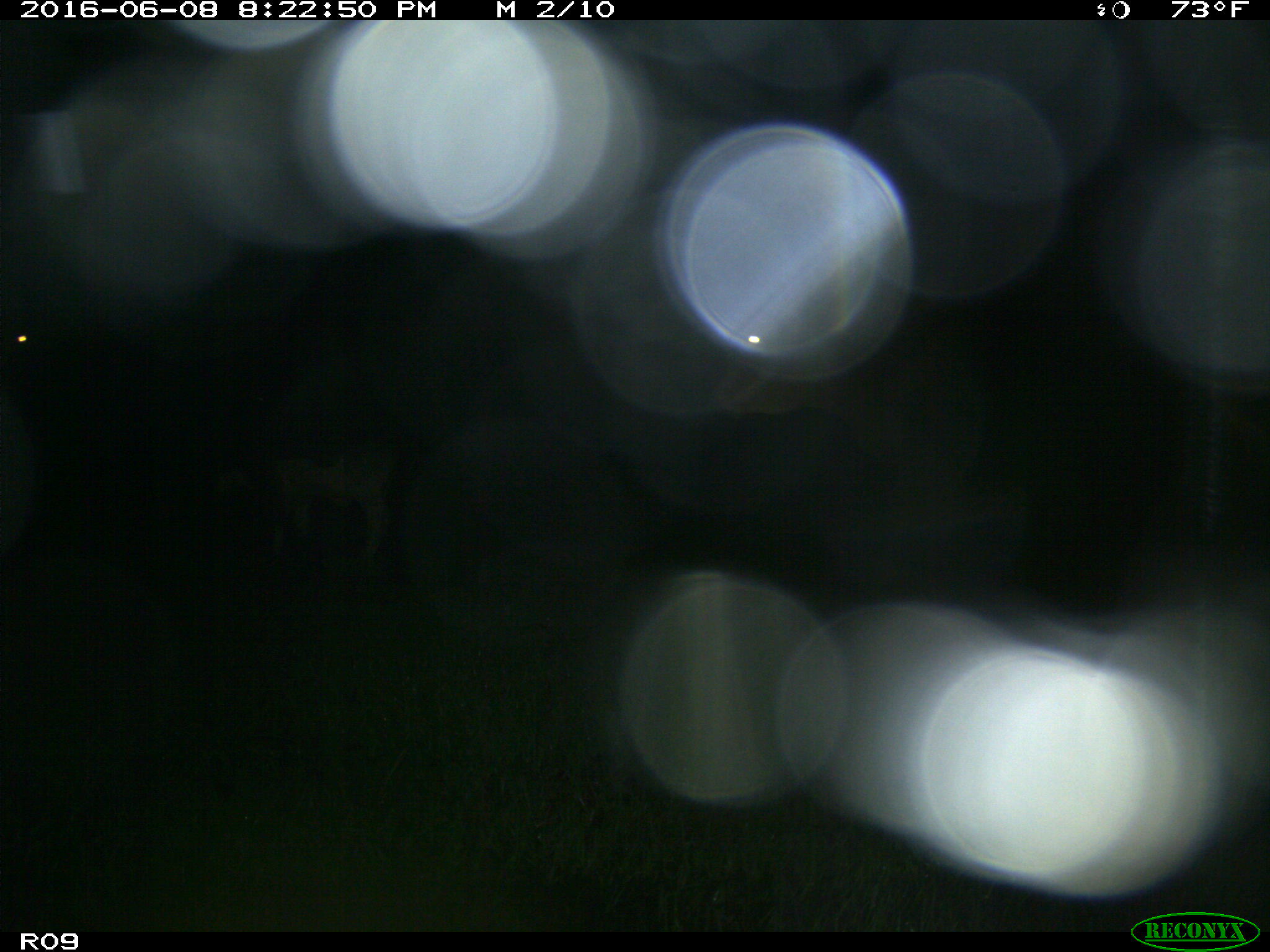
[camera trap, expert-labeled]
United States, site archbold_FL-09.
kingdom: Animalia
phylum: Chordata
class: Mammalia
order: Artiodactyla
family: Bovidae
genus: Bos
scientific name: Bos taurus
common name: domestic cow